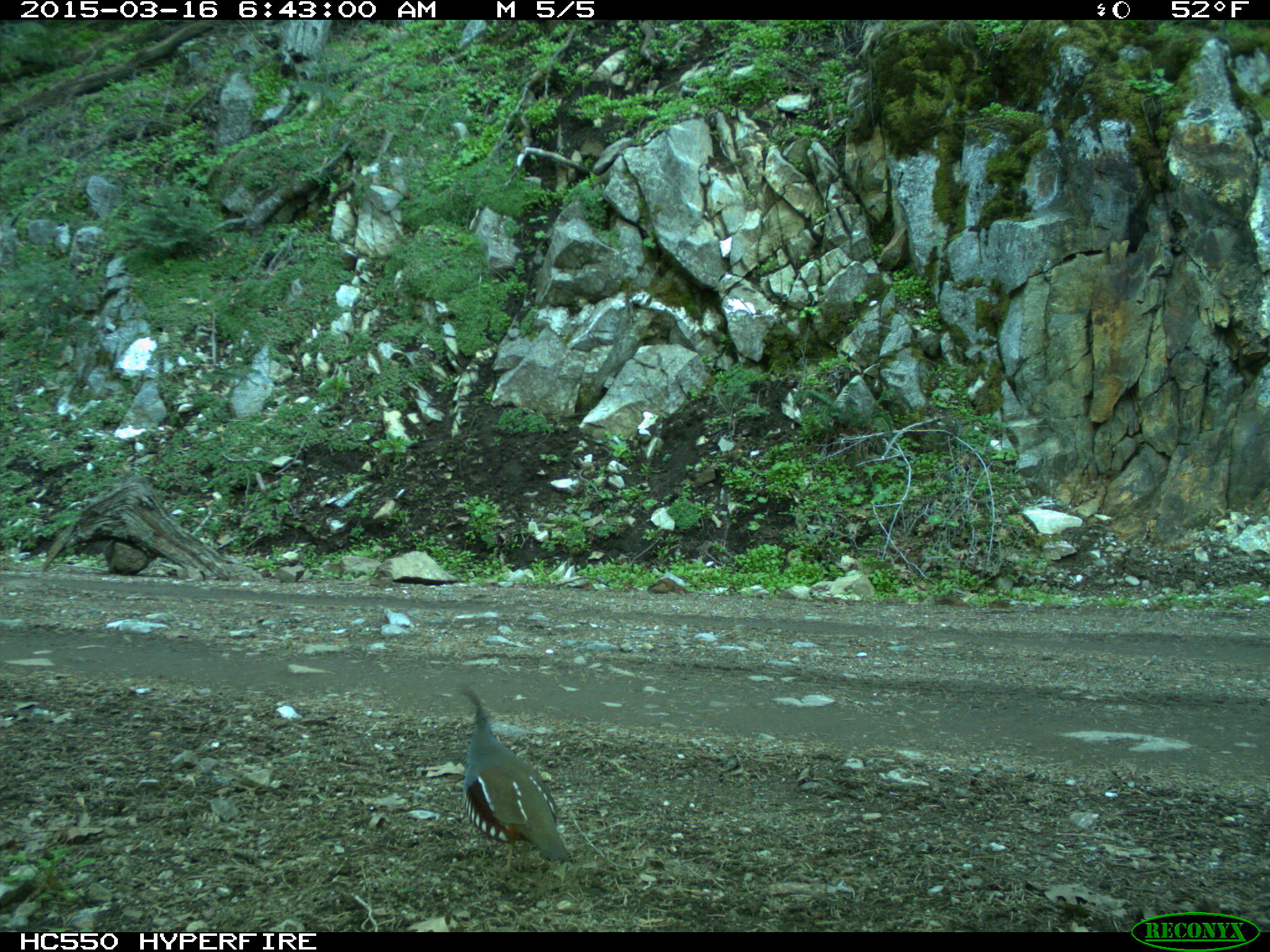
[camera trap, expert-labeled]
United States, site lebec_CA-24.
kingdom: Animalia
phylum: Chordata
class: Aves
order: Galliformes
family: Odontophoridae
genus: Callipepla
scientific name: Callipepla californica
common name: california quail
Callipepla californica (california quail).